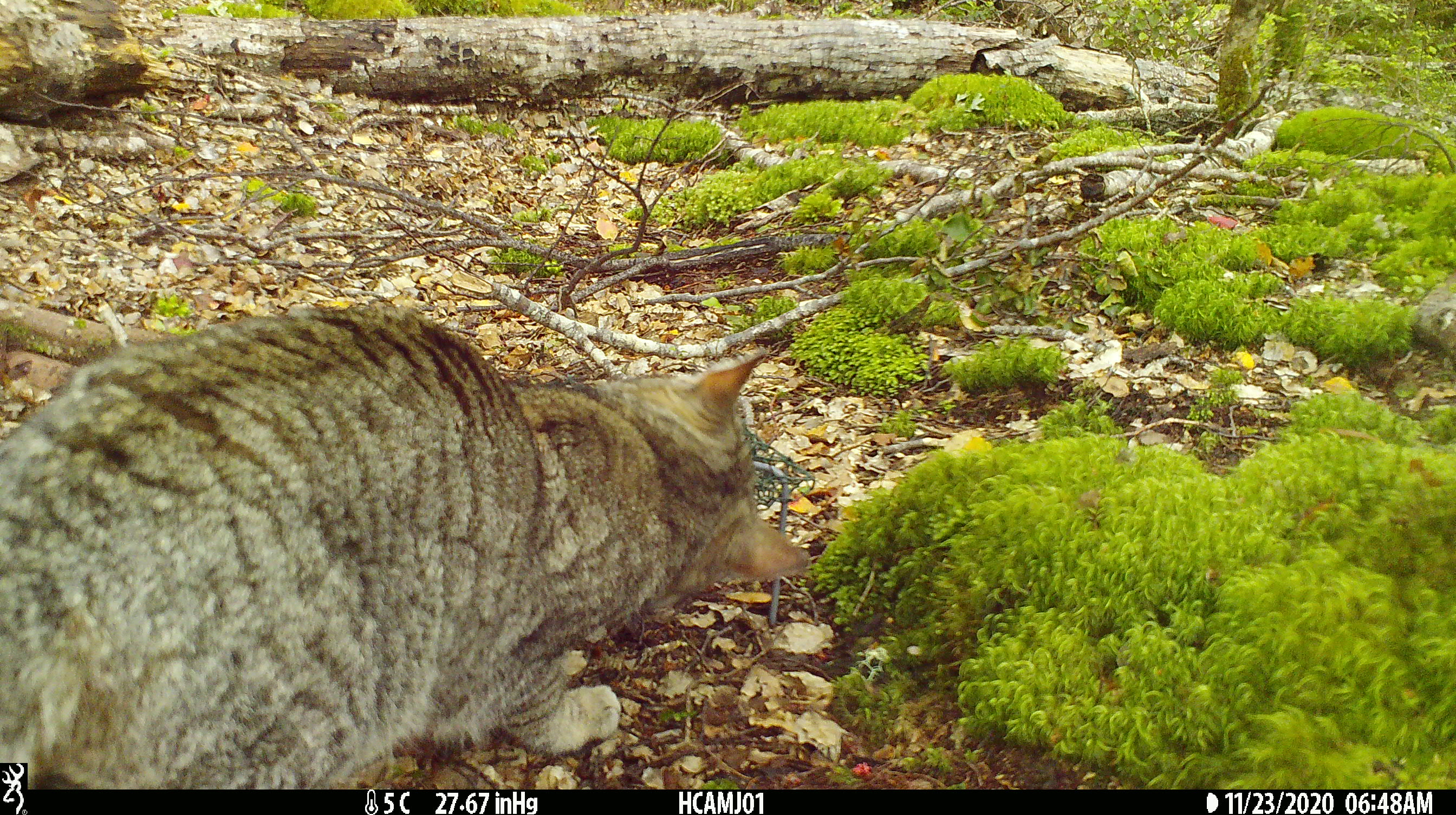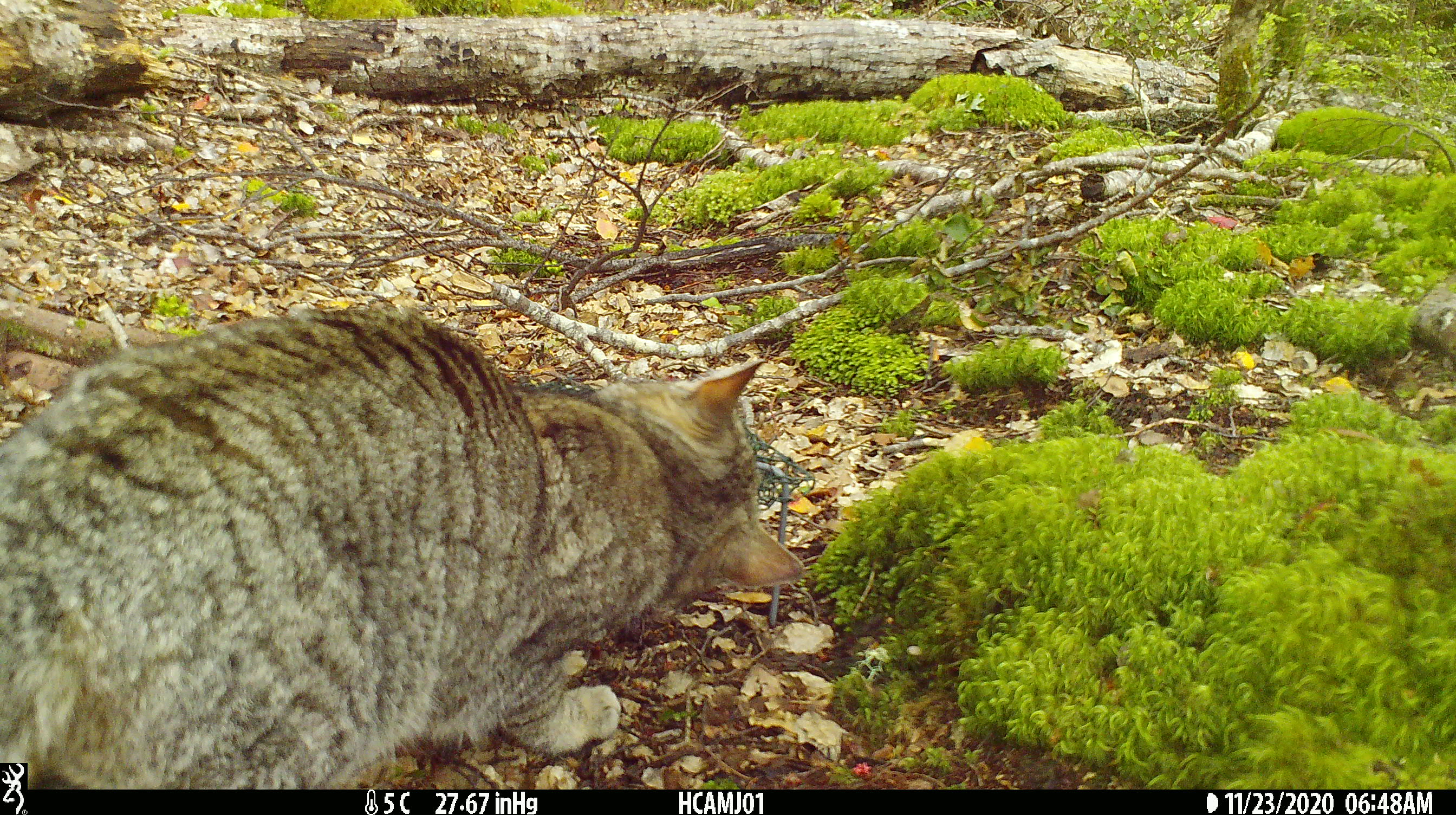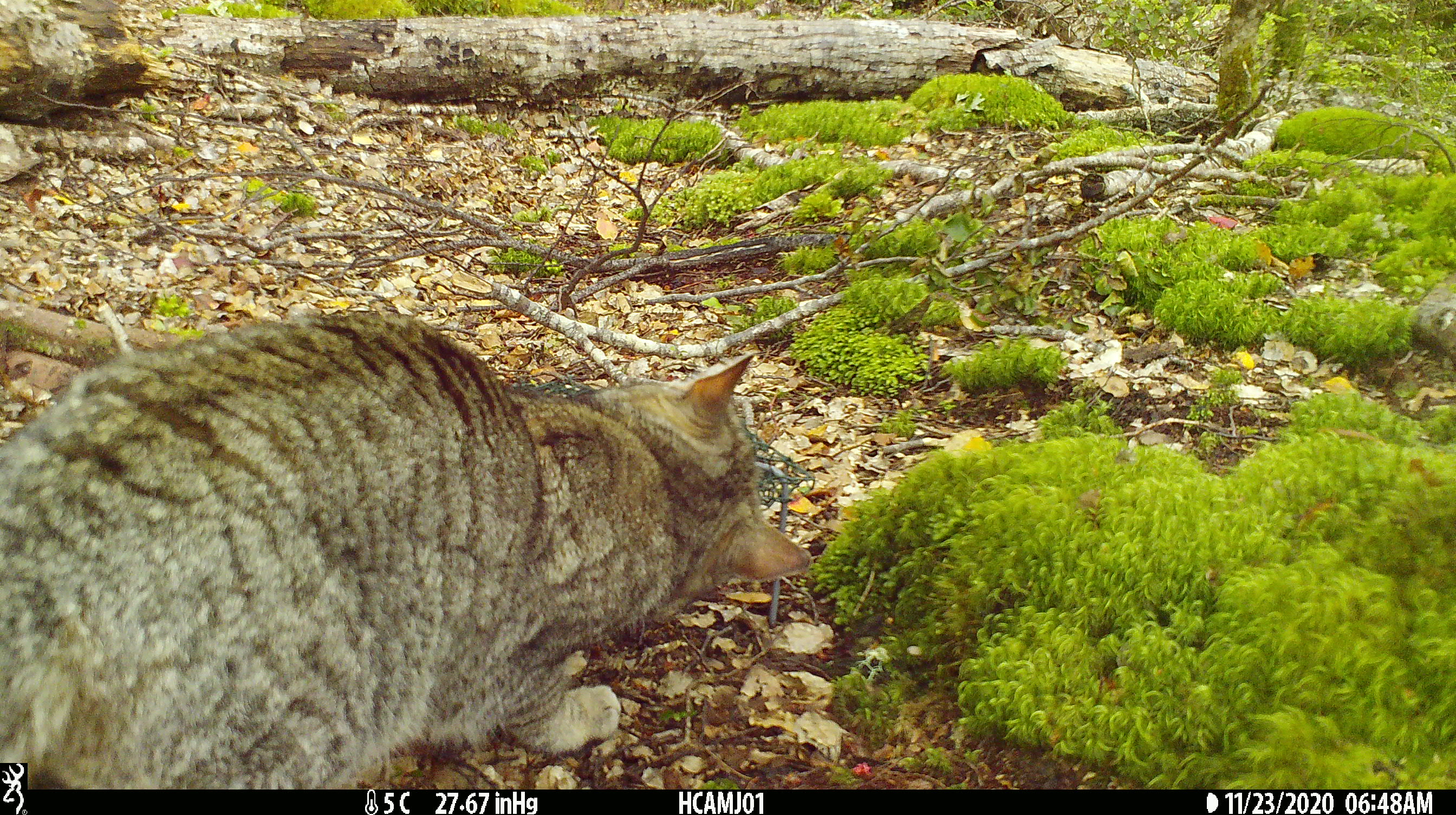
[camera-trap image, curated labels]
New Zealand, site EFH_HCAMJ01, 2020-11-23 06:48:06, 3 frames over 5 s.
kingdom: Animalia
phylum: Chordata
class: Mammalia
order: Carnivora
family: Felidae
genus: Felis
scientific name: Felis catus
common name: domestic cat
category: cat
Cat (domestic cat) (Felis catus).